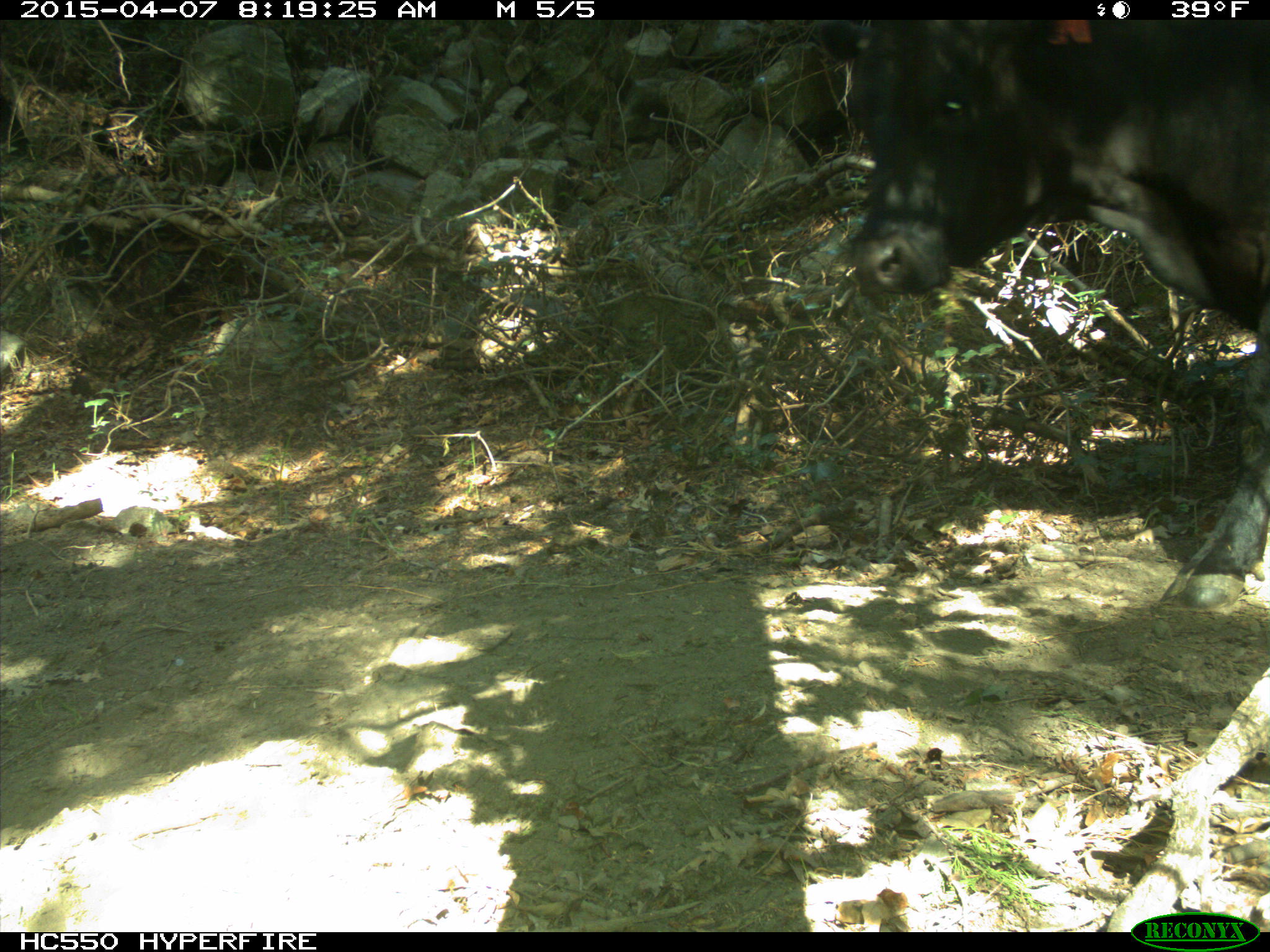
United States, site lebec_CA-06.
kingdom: Animalia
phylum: Chordata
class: Mammalia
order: Artiodactyla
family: Bovidae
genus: Bos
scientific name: Bos taurus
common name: domestic cow